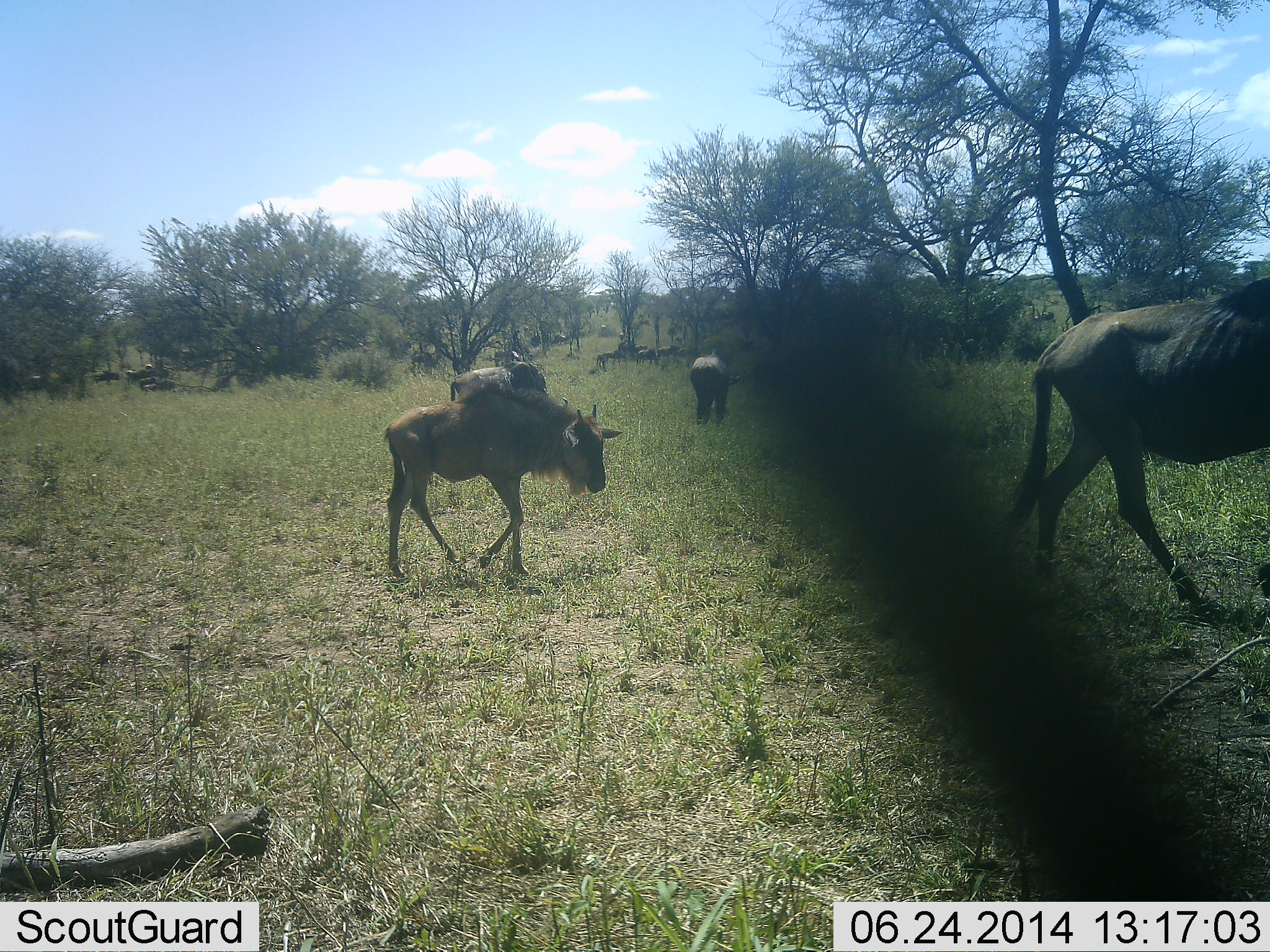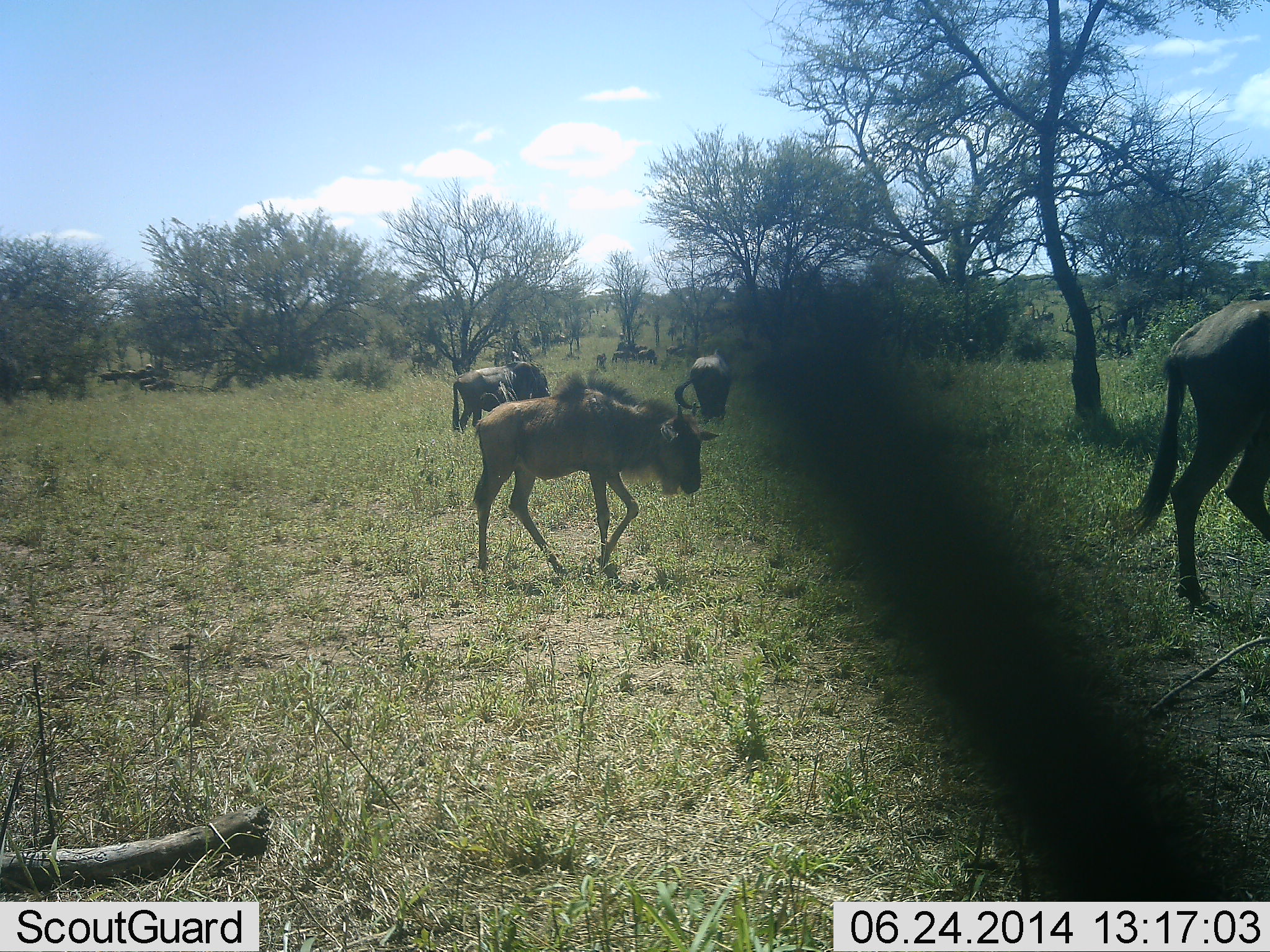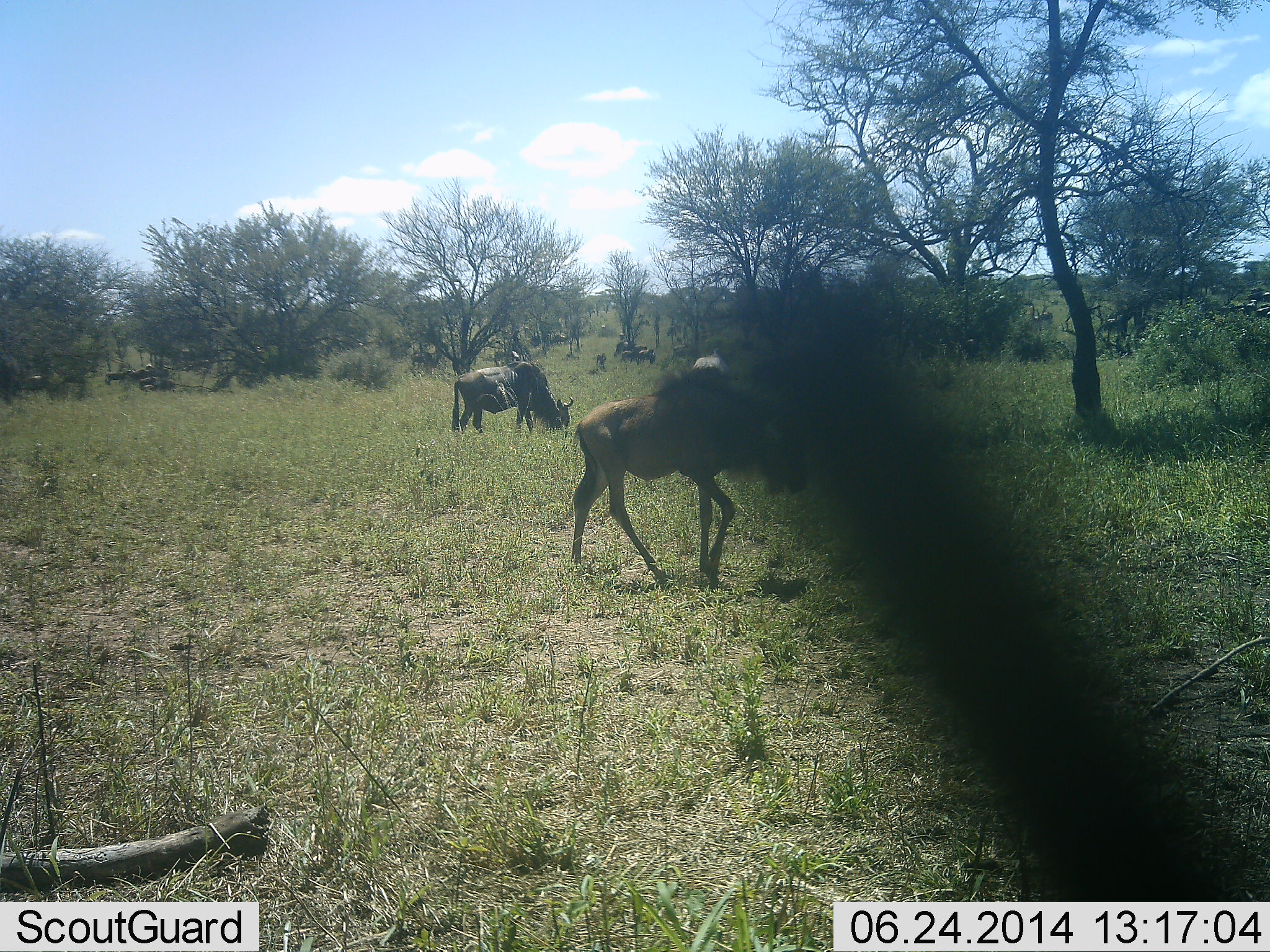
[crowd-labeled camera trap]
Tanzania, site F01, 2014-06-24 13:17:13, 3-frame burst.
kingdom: Animalia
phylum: Chordata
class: Mammalia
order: Artiodactyla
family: Bovidae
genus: Connochaetes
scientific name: Connochaetes taurinus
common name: blue wildebeest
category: wildebeest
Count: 9.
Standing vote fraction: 30%.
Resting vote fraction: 10%.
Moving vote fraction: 100%.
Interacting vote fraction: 0%.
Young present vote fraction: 20%.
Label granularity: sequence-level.